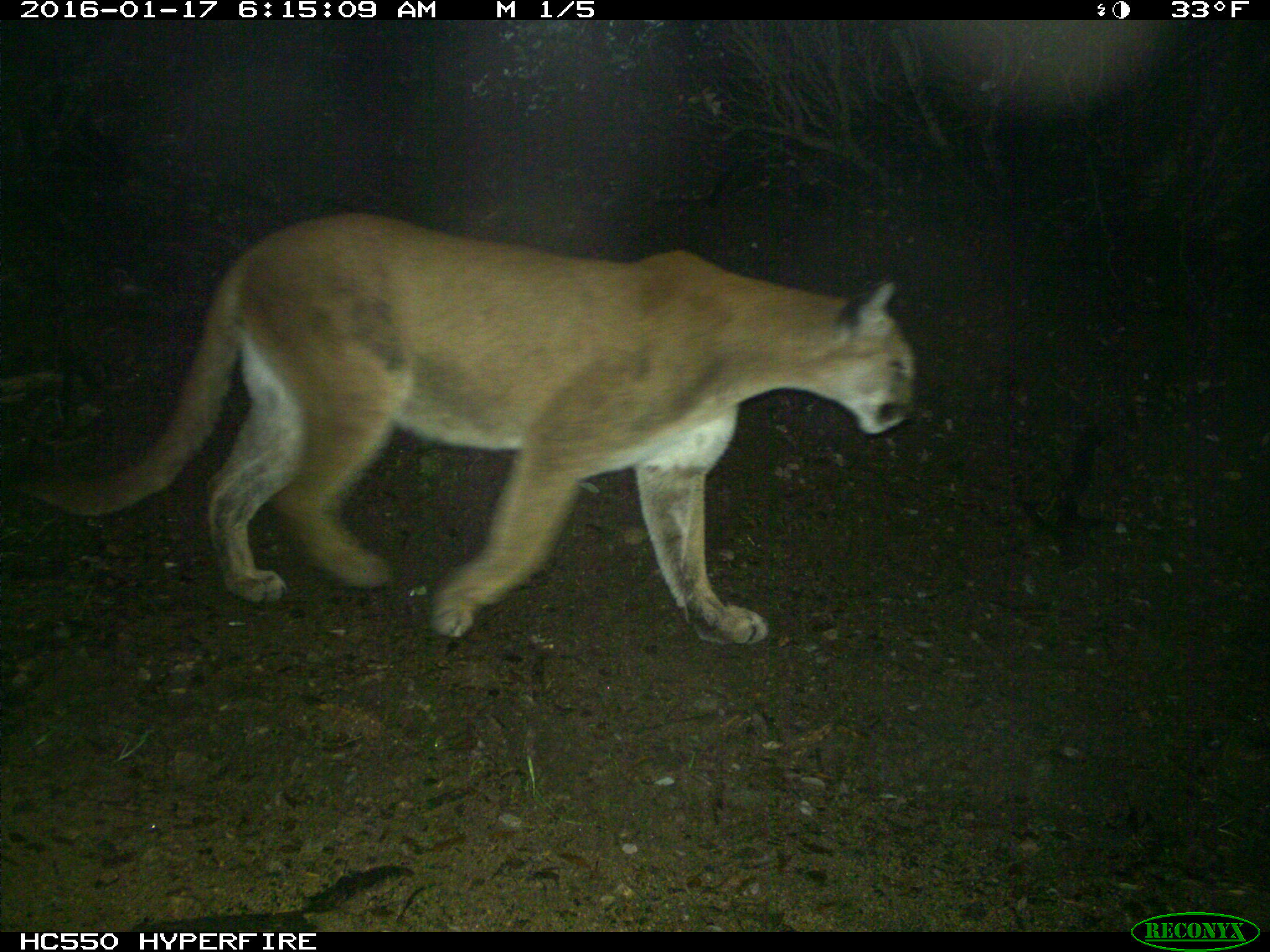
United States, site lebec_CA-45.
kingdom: Animalia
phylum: Chordata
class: Mammalia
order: Carnivora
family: Felidae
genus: Puma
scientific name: Puma concolor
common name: mountain lion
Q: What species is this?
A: Puma concolor (mountain lion).